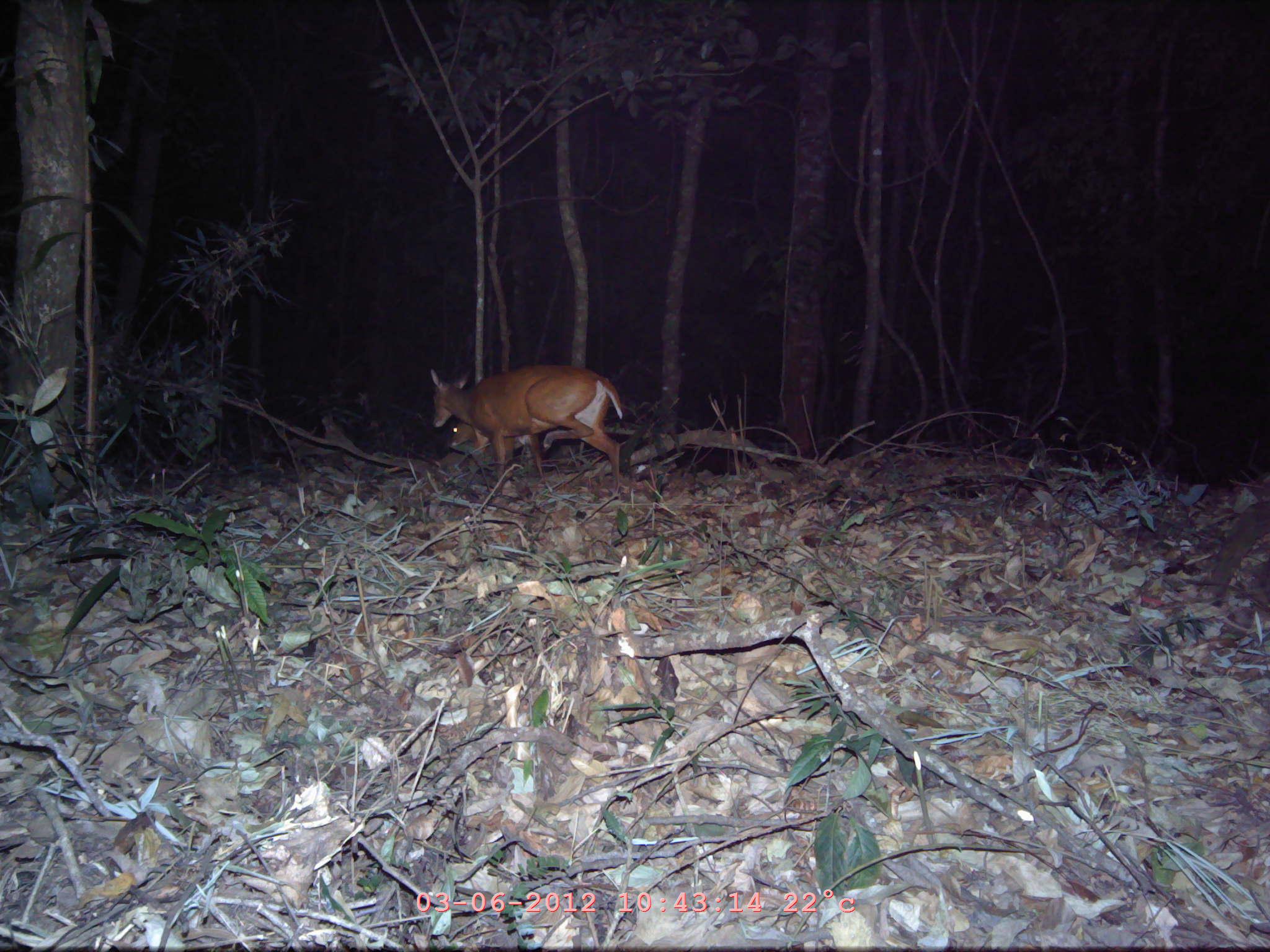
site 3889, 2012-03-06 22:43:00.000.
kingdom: Animalia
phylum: Chordata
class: Mammalia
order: Artiodactyla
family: Cervidae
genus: Muntiacus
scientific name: Muntiacus muntjak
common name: southern red muntjac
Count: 2.